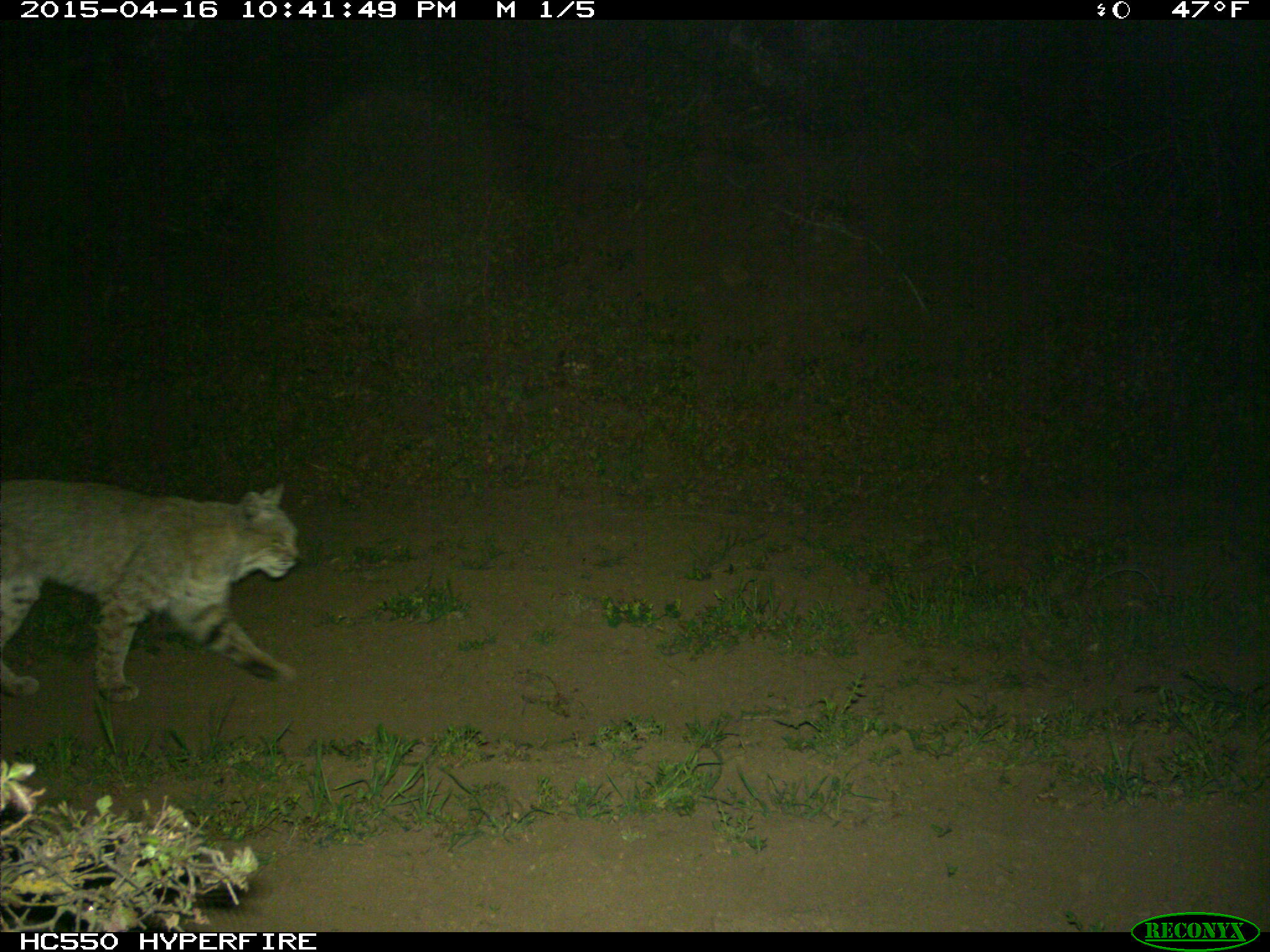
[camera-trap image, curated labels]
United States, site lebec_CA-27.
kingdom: Animalia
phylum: Chordata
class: Mammalia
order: Carnivora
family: Felidae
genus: Lynx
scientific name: Lynx rufus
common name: bobcat